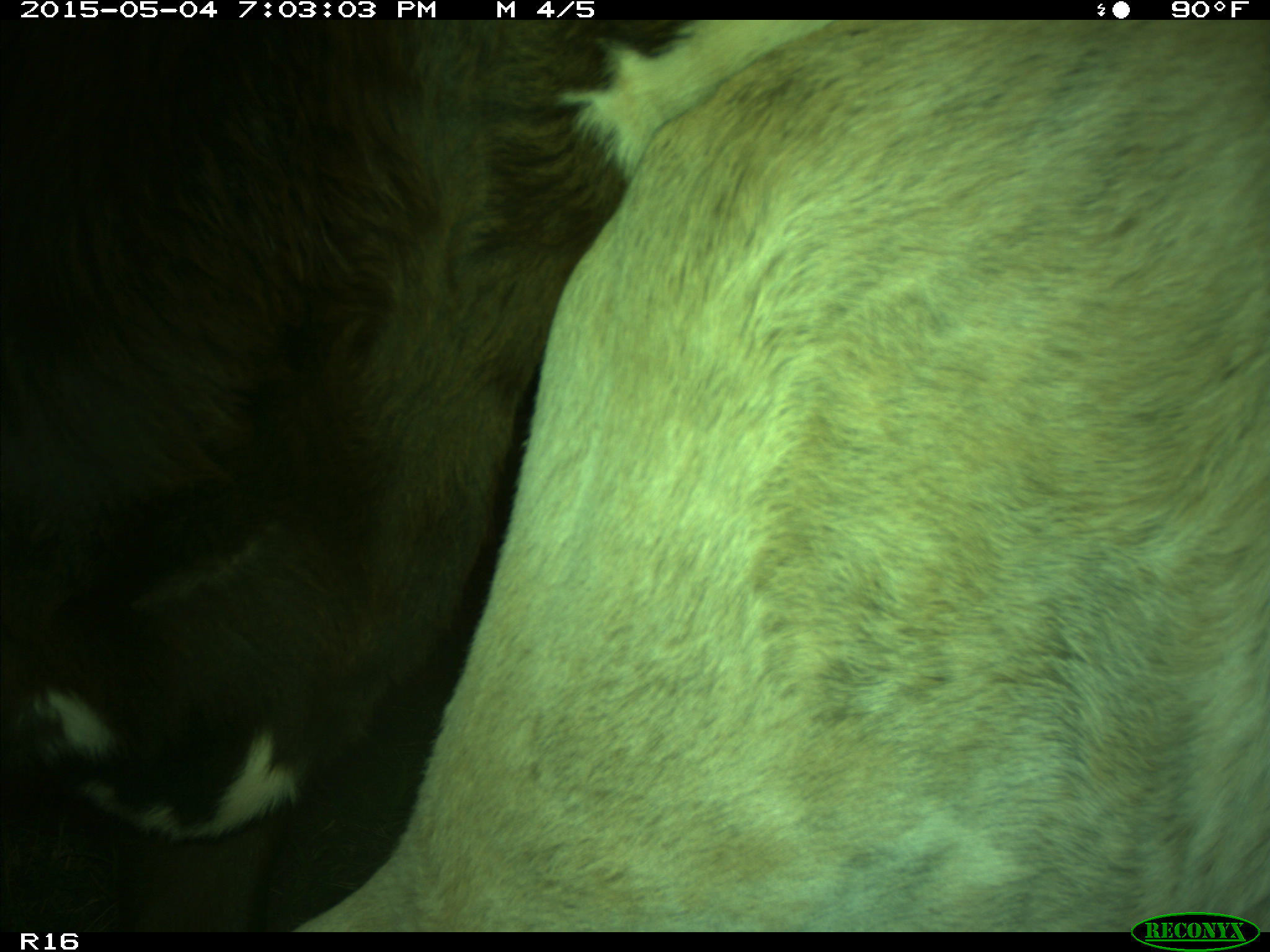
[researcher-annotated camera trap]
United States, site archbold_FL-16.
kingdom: Animalia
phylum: Chordata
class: Mammalia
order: Artiodactyla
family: Bovidae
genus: Bos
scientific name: Bos taurus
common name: domestic cow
Bos taurus (domestic cow).